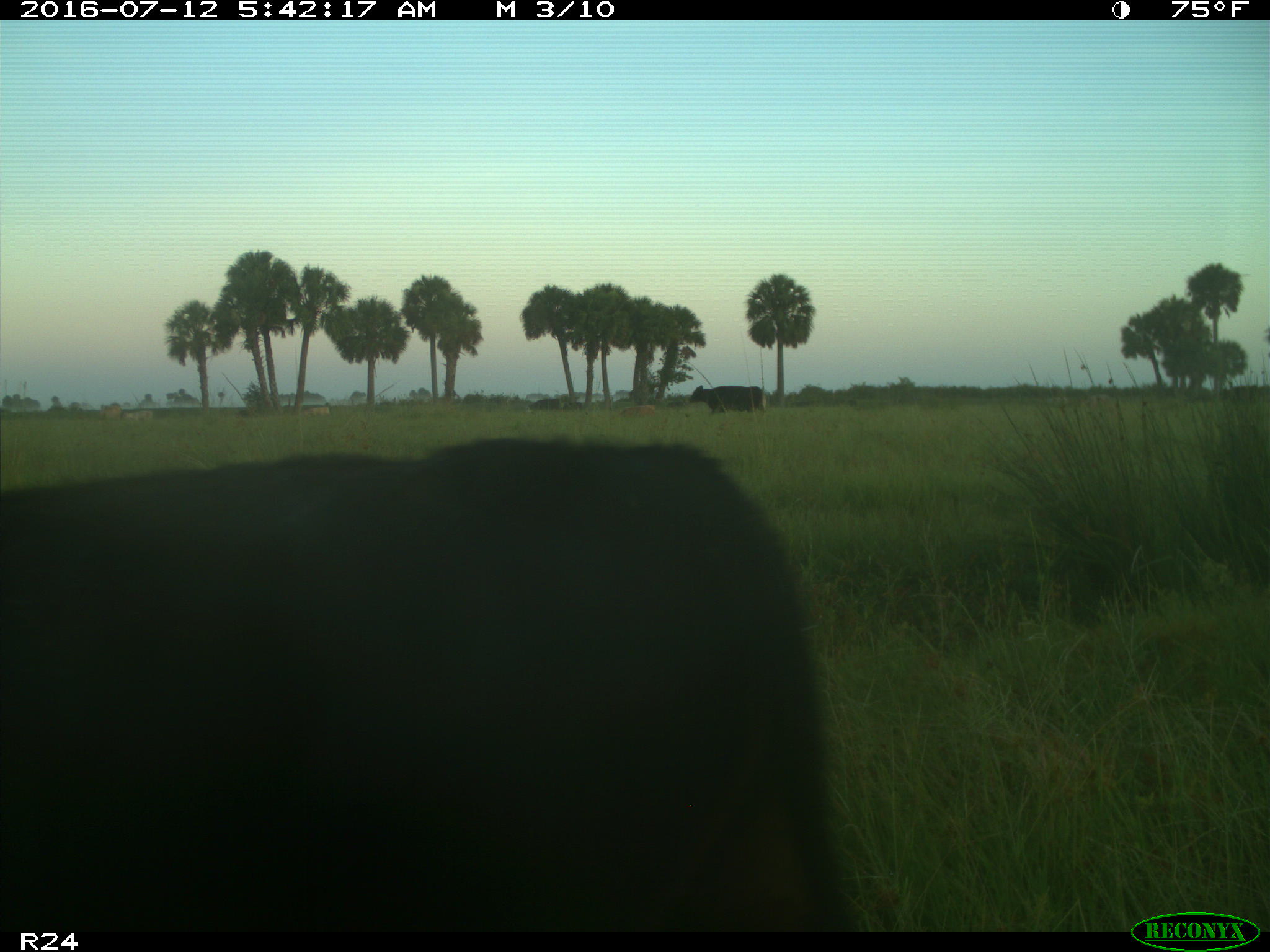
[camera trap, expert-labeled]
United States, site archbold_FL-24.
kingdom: Animalia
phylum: Chordata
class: Mammalia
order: Artiodactyla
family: Bovidae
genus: Bos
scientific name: Bos taurus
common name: domestic cow